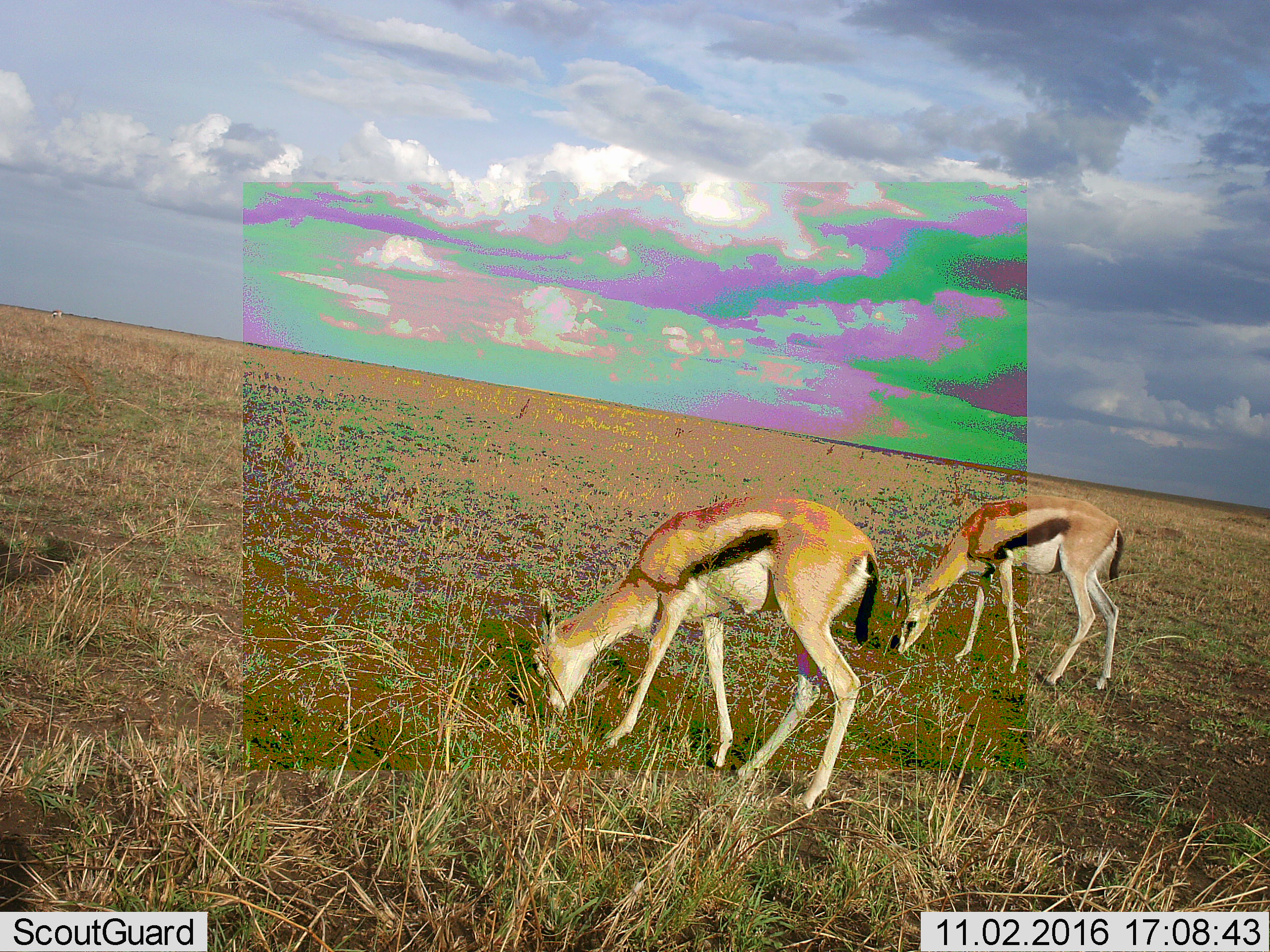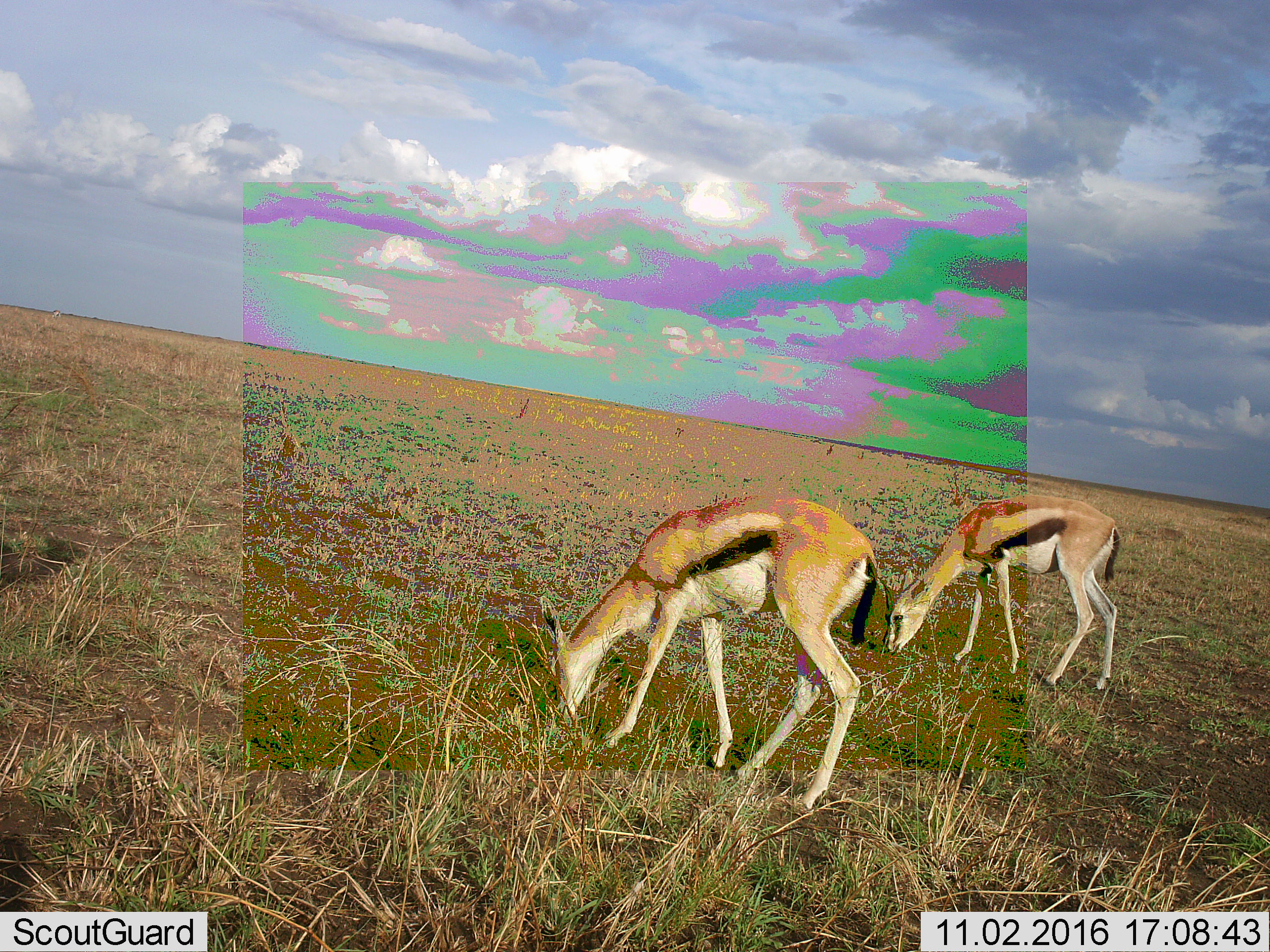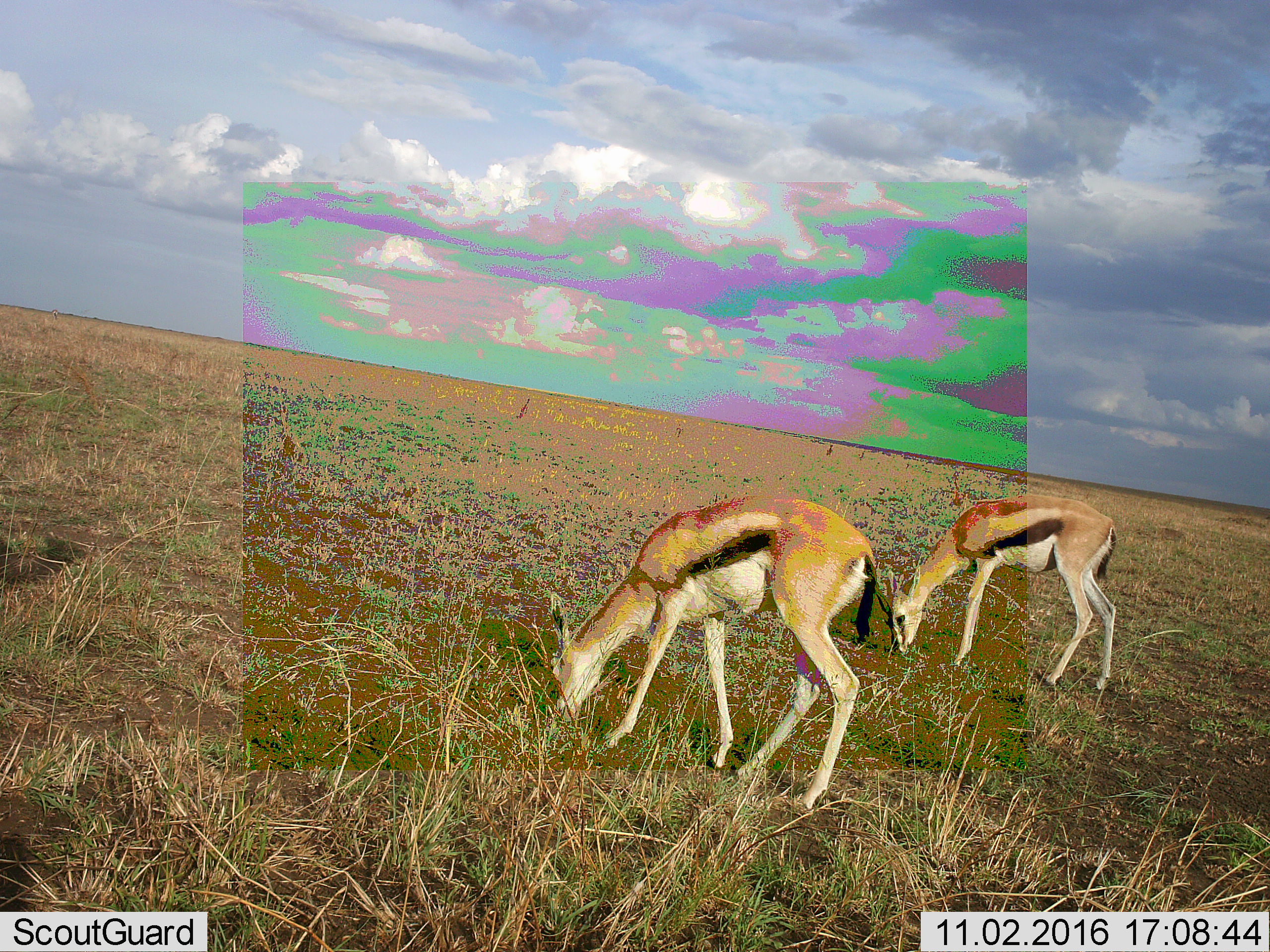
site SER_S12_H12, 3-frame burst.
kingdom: Animalia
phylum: Chordata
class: Mammalia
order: Artiodactyla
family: Bovidae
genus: Eudorcas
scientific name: Eudorcas thomsonii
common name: thomson's gazelle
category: gazellethomsons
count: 2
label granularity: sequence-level